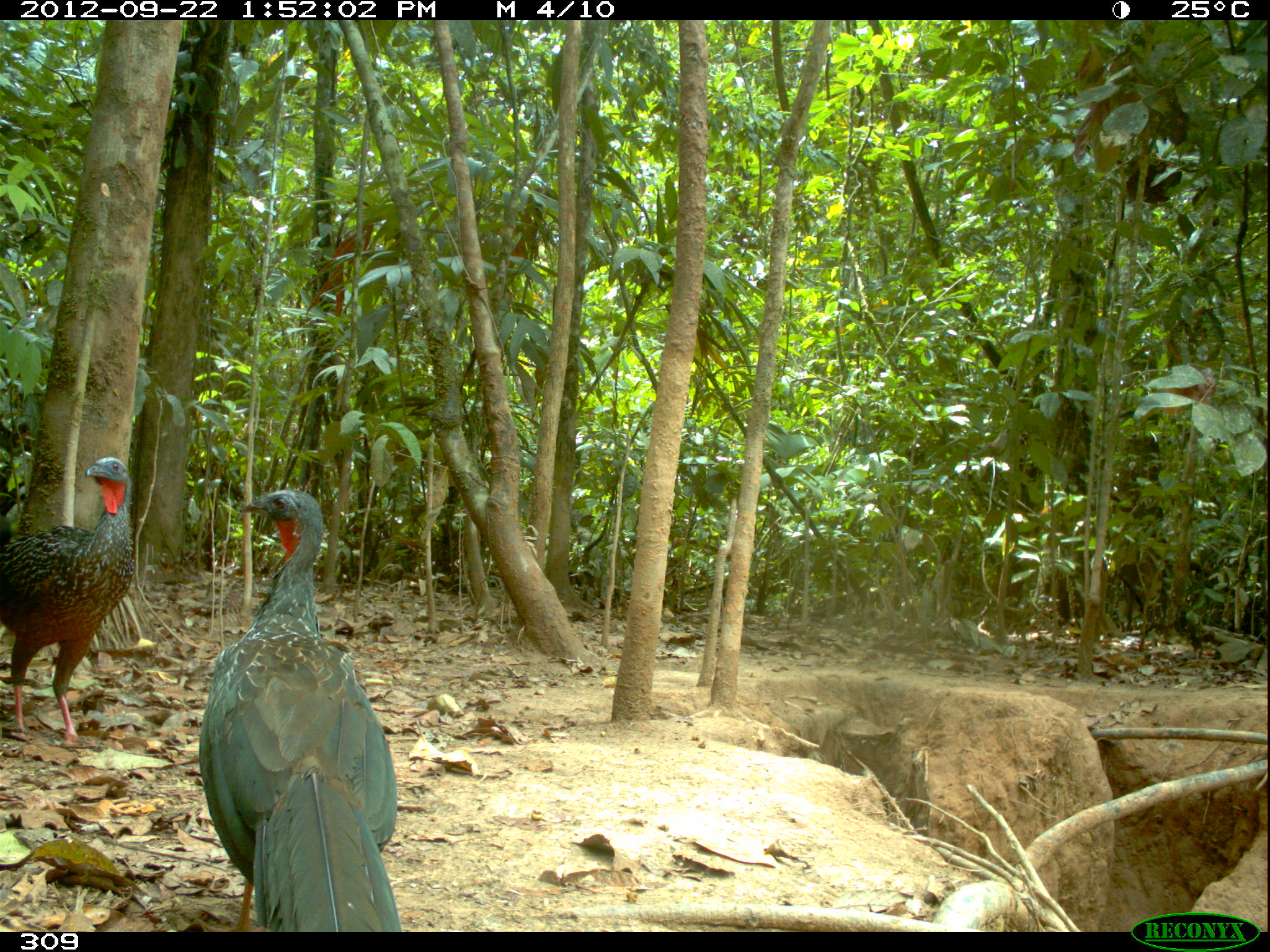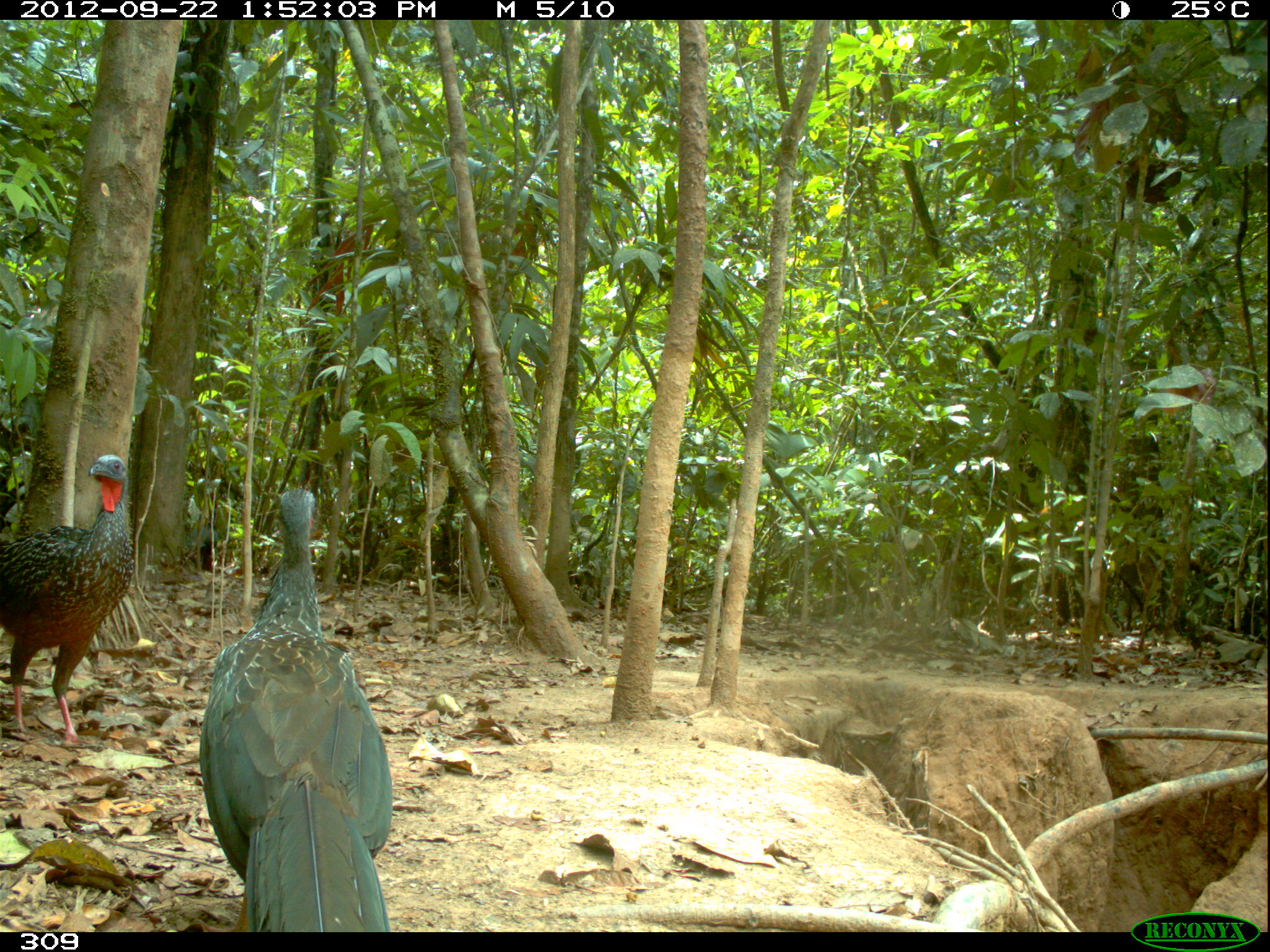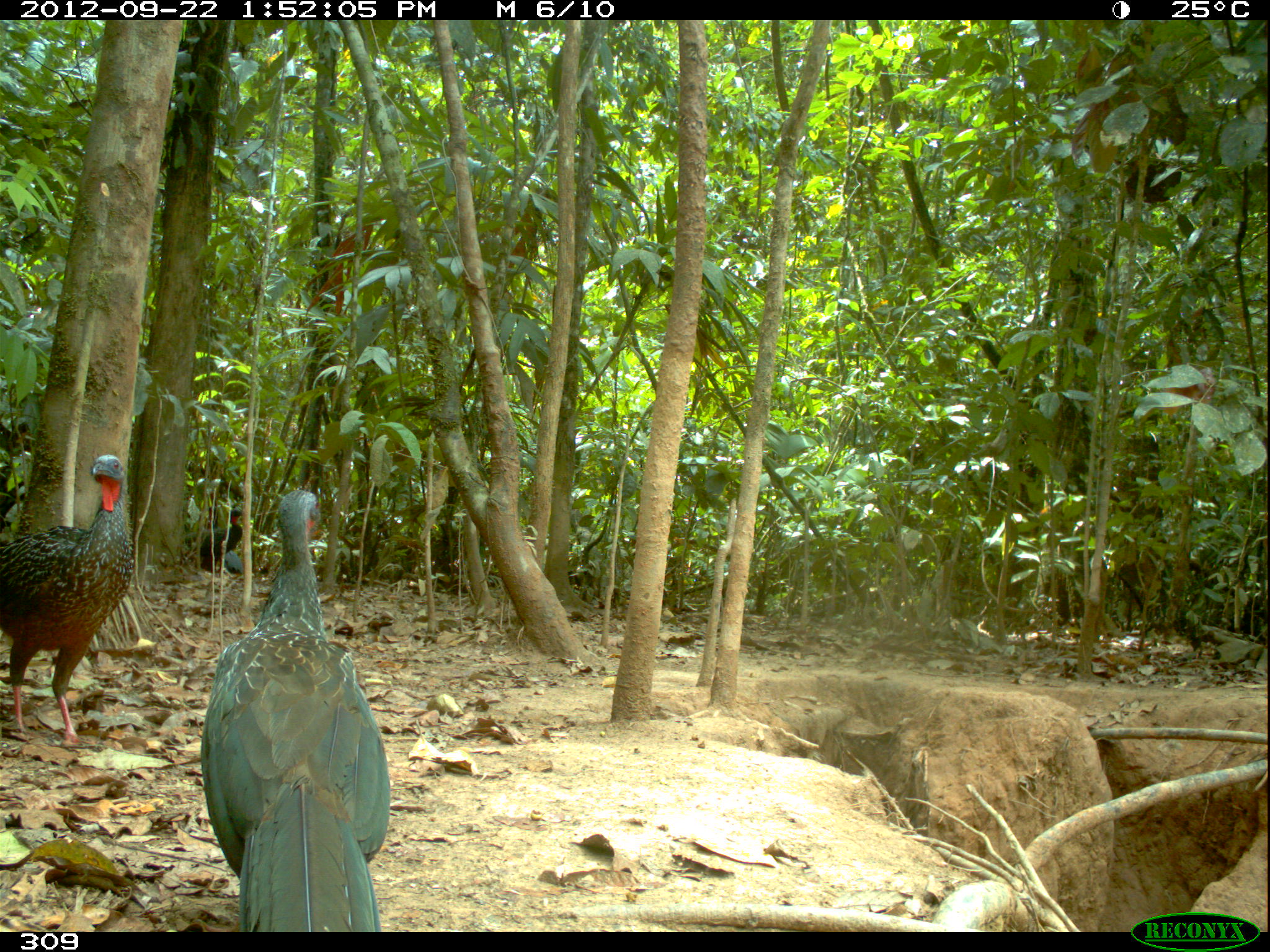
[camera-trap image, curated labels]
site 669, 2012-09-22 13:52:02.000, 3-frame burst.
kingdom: Animalia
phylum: Chordata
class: Aves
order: Galliformes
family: Cracidae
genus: Penelope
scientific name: Penelope jacquacu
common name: spix's guan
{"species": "Penelope jacquacu (spix's guan)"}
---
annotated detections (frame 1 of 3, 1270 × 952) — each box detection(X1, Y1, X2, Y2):
penelope jacquacu: detection(196, 487, 400, 932); detection(0, 456, 133, 744)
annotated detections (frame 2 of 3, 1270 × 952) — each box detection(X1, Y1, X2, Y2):
penelope jacquacu: detection(198, 485, 392, 932); detection(0, 454, 133, 745); detection(185, 520, 216, 568)